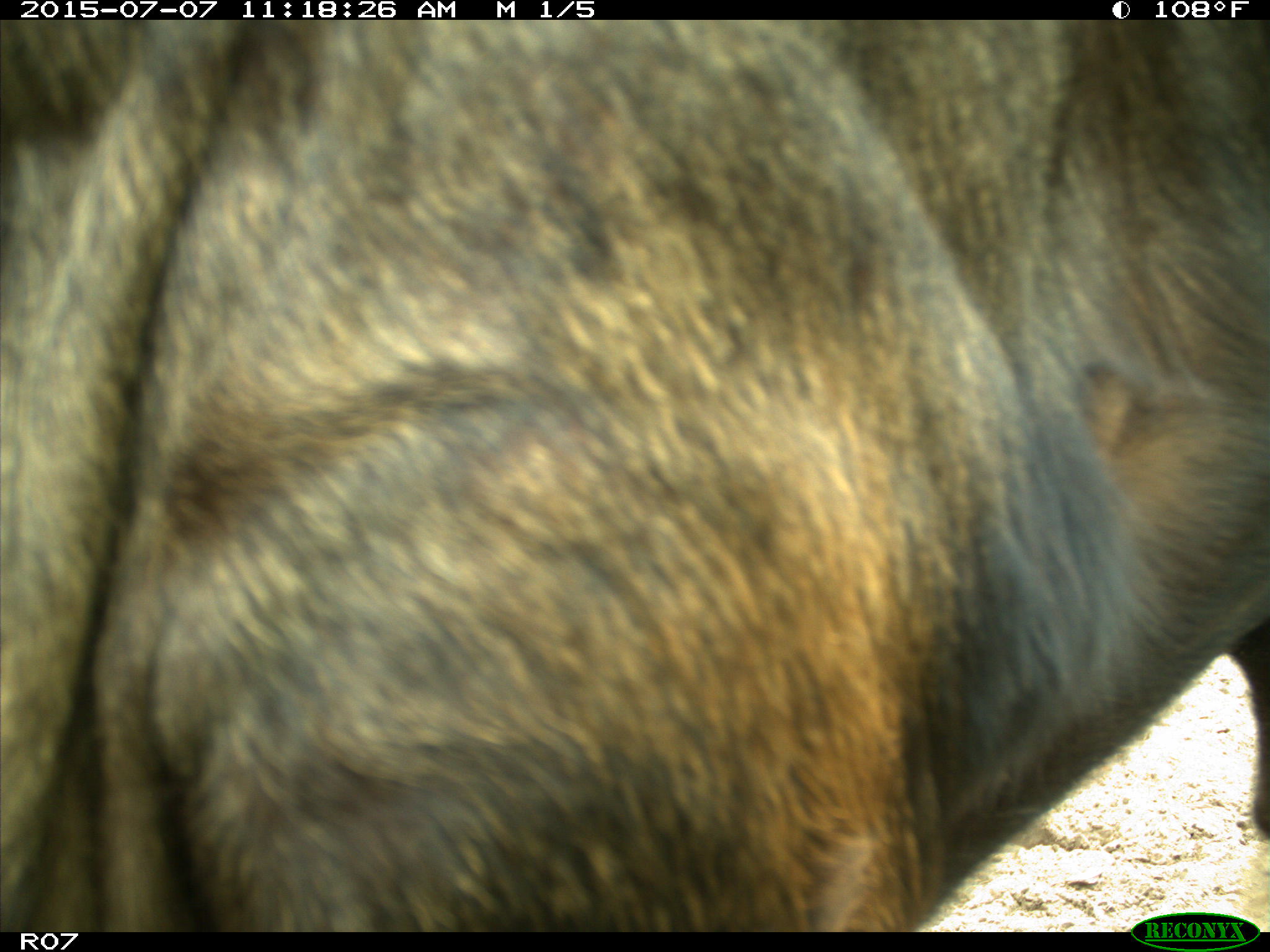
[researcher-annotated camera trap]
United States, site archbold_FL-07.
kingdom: Animalia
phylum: Chordata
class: Mammalia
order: Artiodactyla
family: Bovidae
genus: Bos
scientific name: Bos taurus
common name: domestic cow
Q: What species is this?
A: Bos taurus (domestic cow).